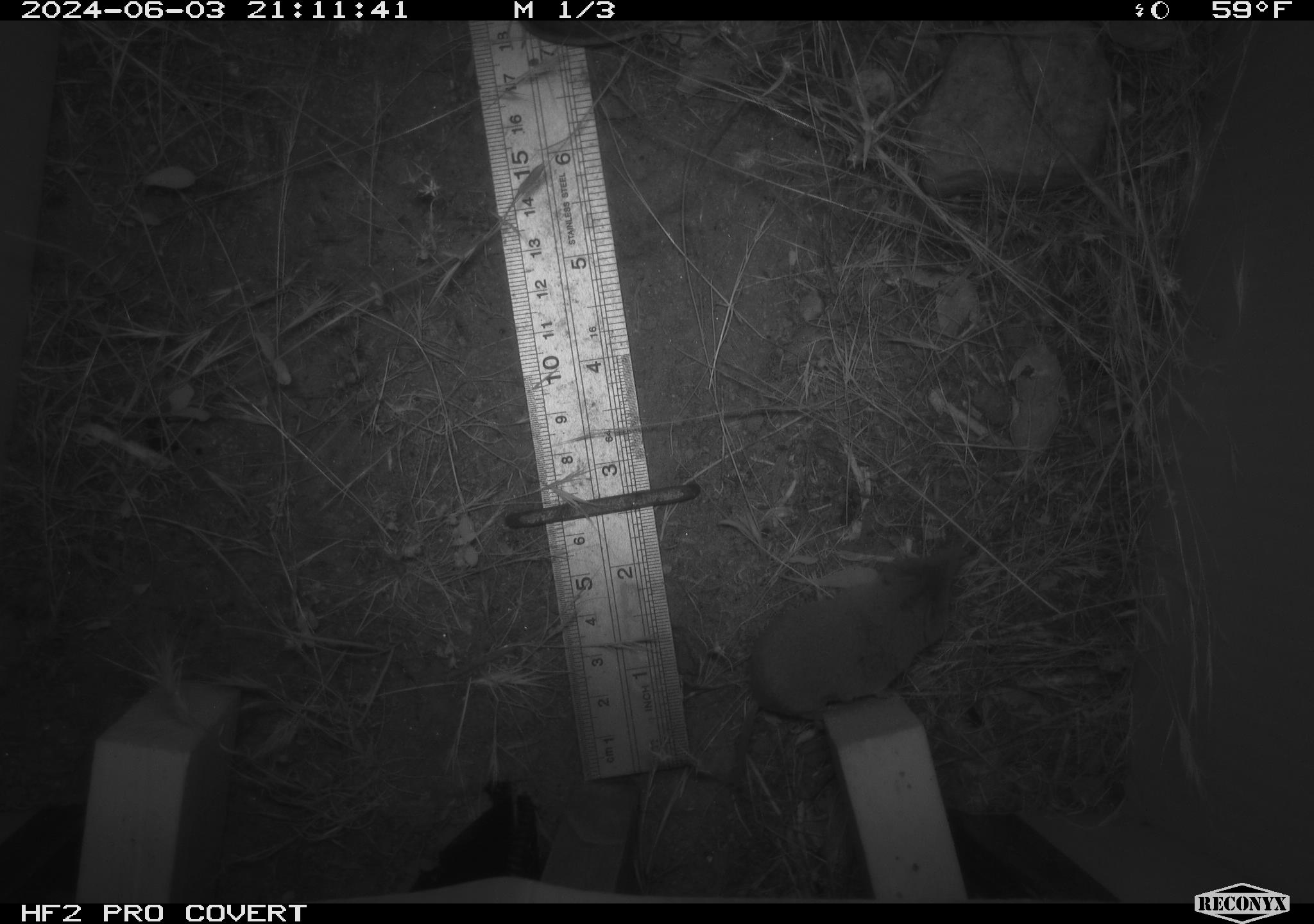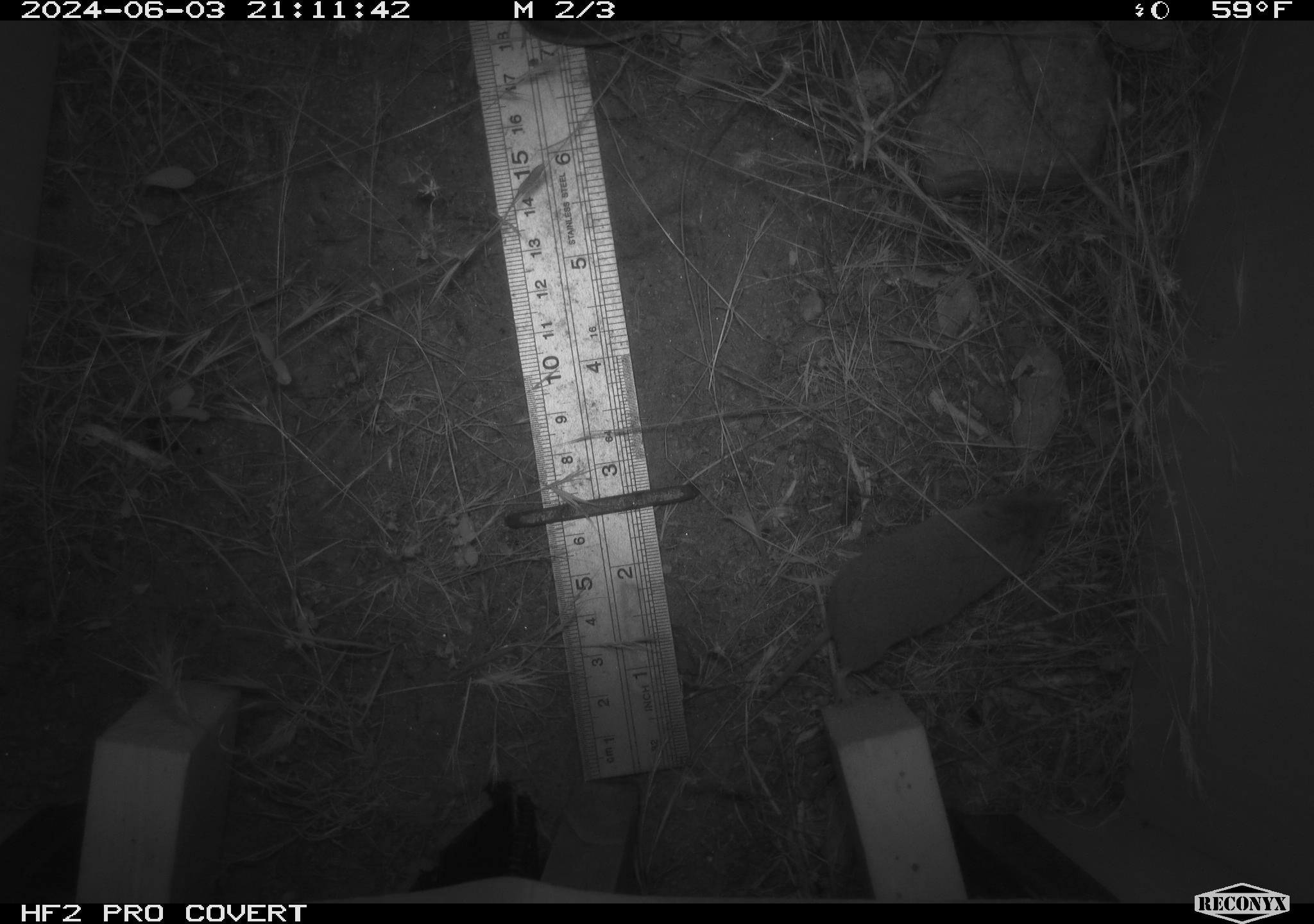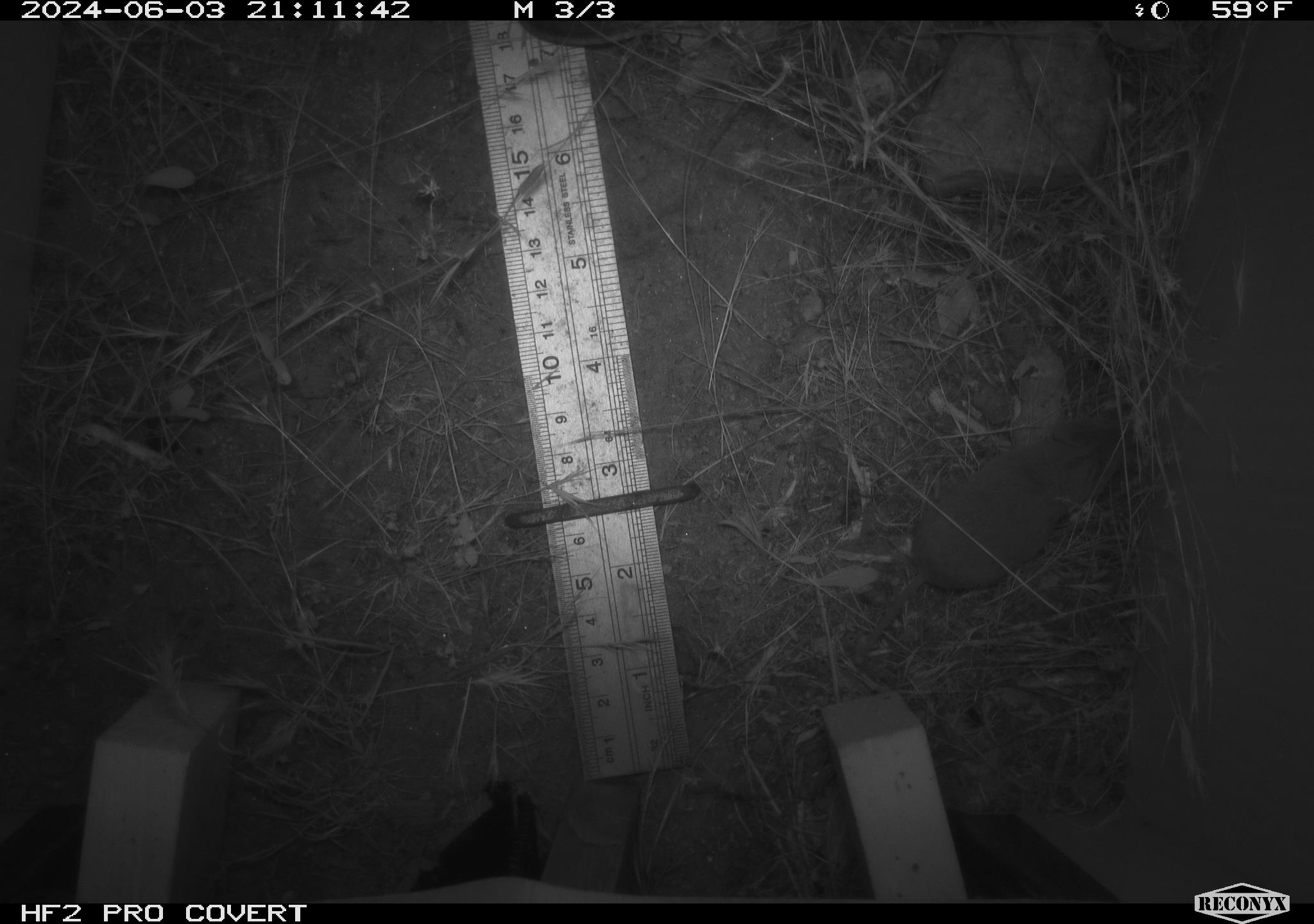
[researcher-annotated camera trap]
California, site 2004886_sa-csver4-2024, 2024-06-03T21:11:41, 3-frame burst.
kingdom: Animalia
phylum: Chordata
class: Mammalia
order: Eulipotyphla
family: Soricidae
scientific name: Soricidae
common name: shrews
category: soricidae family